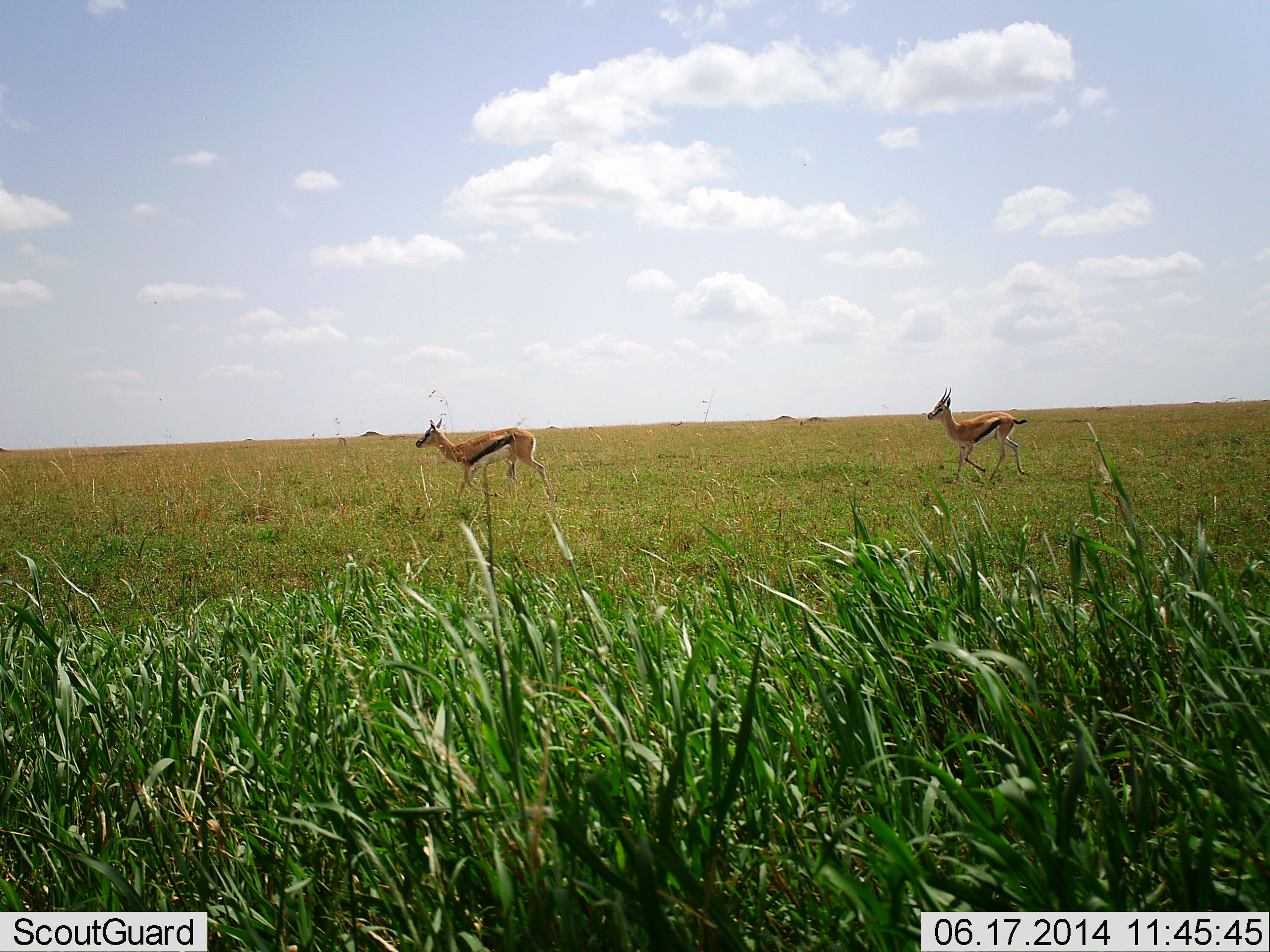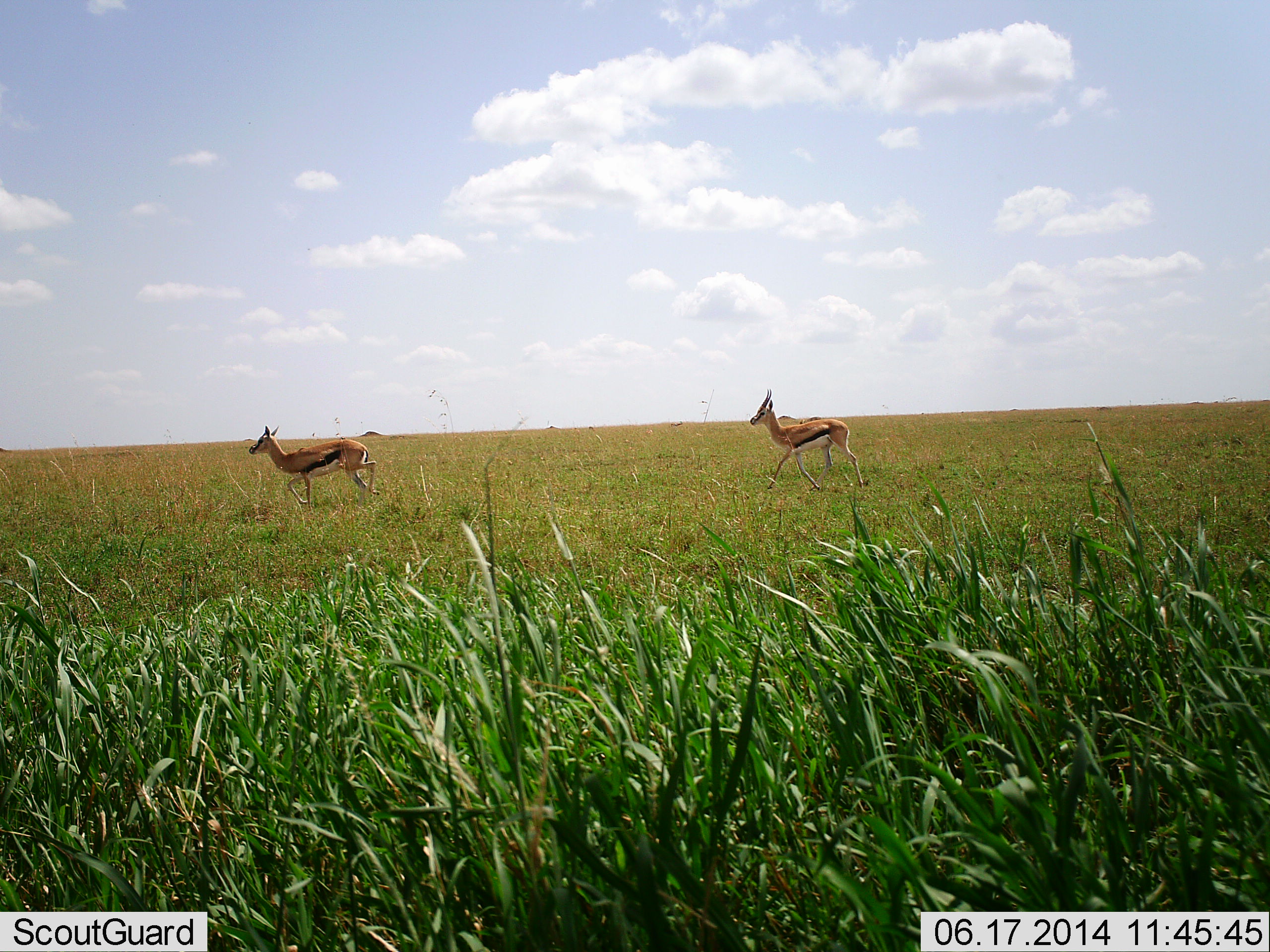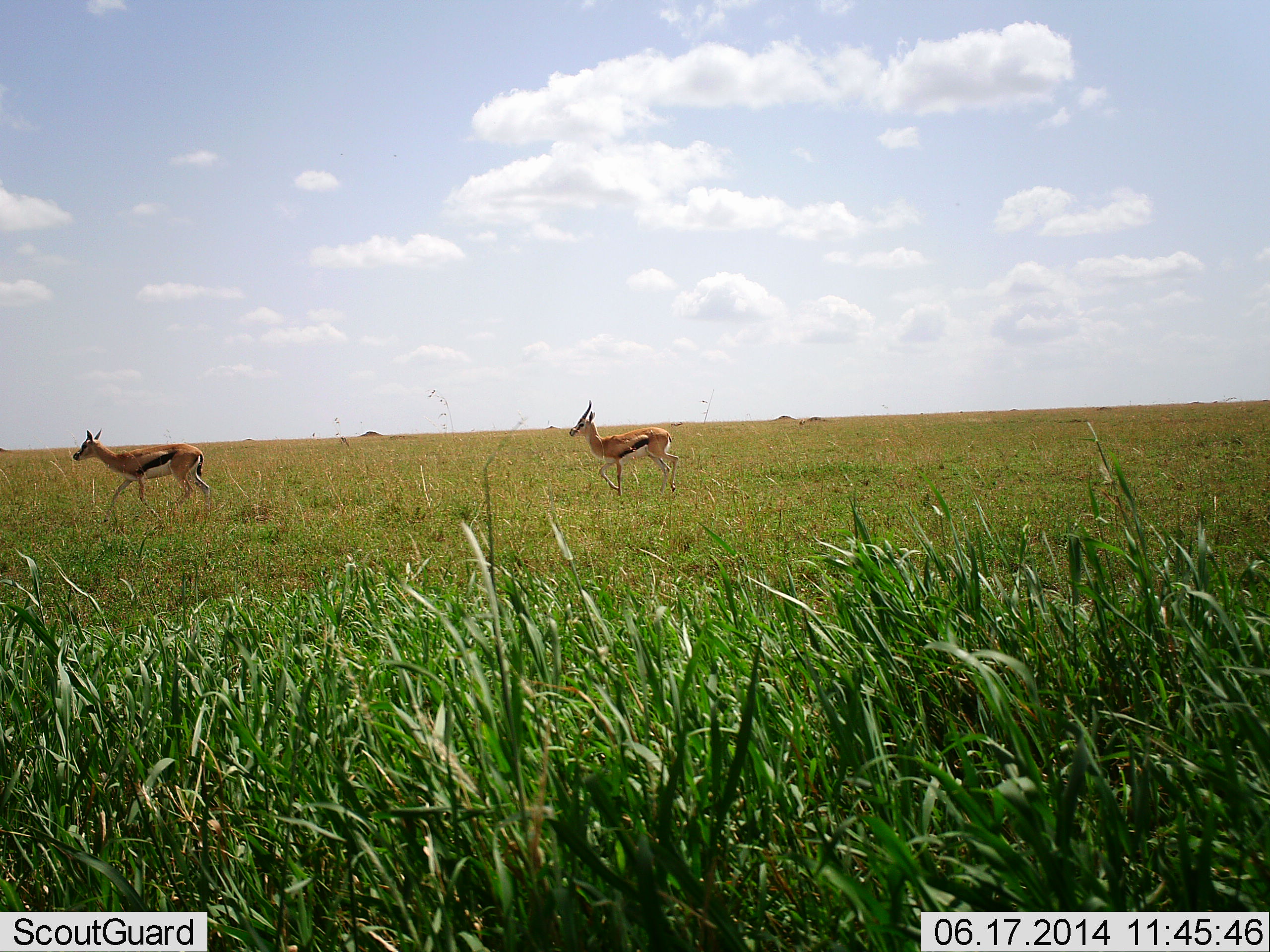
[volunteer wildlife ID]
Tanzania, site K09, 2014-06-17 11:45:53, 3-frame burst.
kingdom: Animalia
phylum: Chordata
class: Mammalia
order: Artiodactyla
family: Bovidae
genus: Eudorcas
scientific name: Eudorcas thomsonii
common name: thomson's gazelle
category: gazellethomsons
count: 2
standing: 10%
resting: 0%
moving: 100%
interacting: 10%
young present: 0%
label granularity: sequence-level